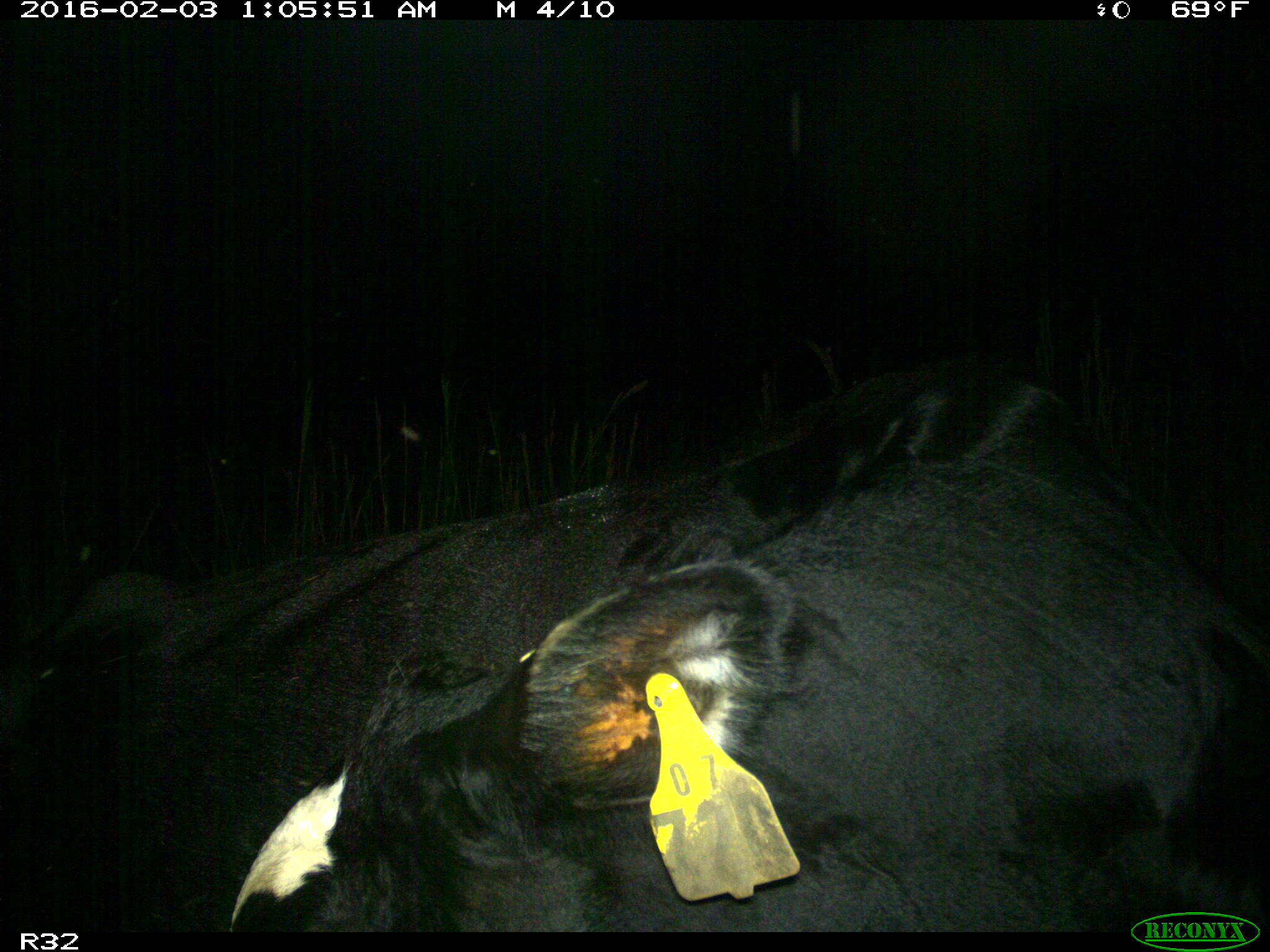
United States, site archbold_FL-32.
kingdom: Animalia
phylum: Chordata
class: Mammalia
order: Artiodactyla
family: Bovidae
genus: Bos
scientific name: Bos taurus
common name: domestic cow